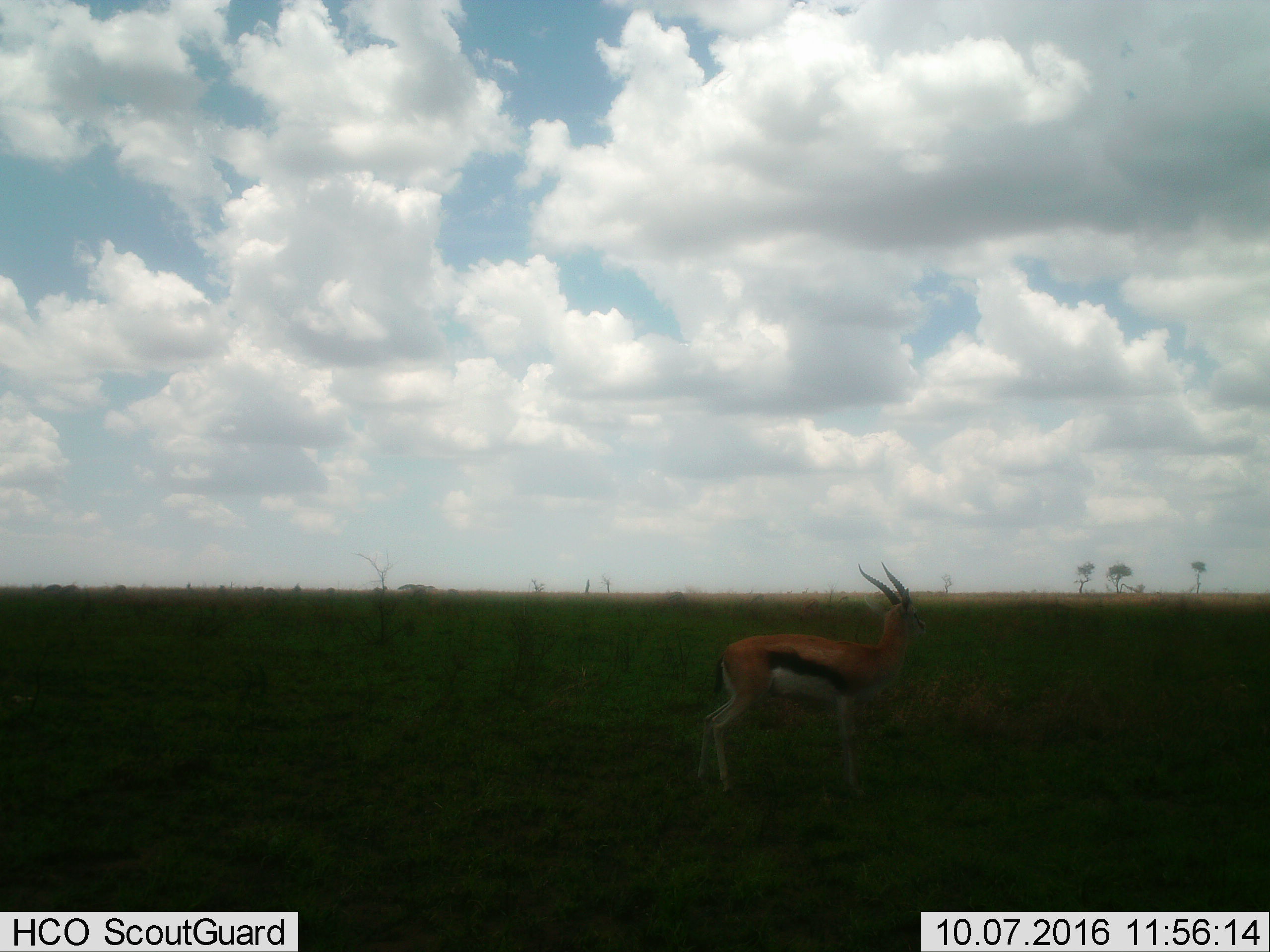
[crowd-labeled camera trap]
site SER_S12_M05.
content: unidentified animal